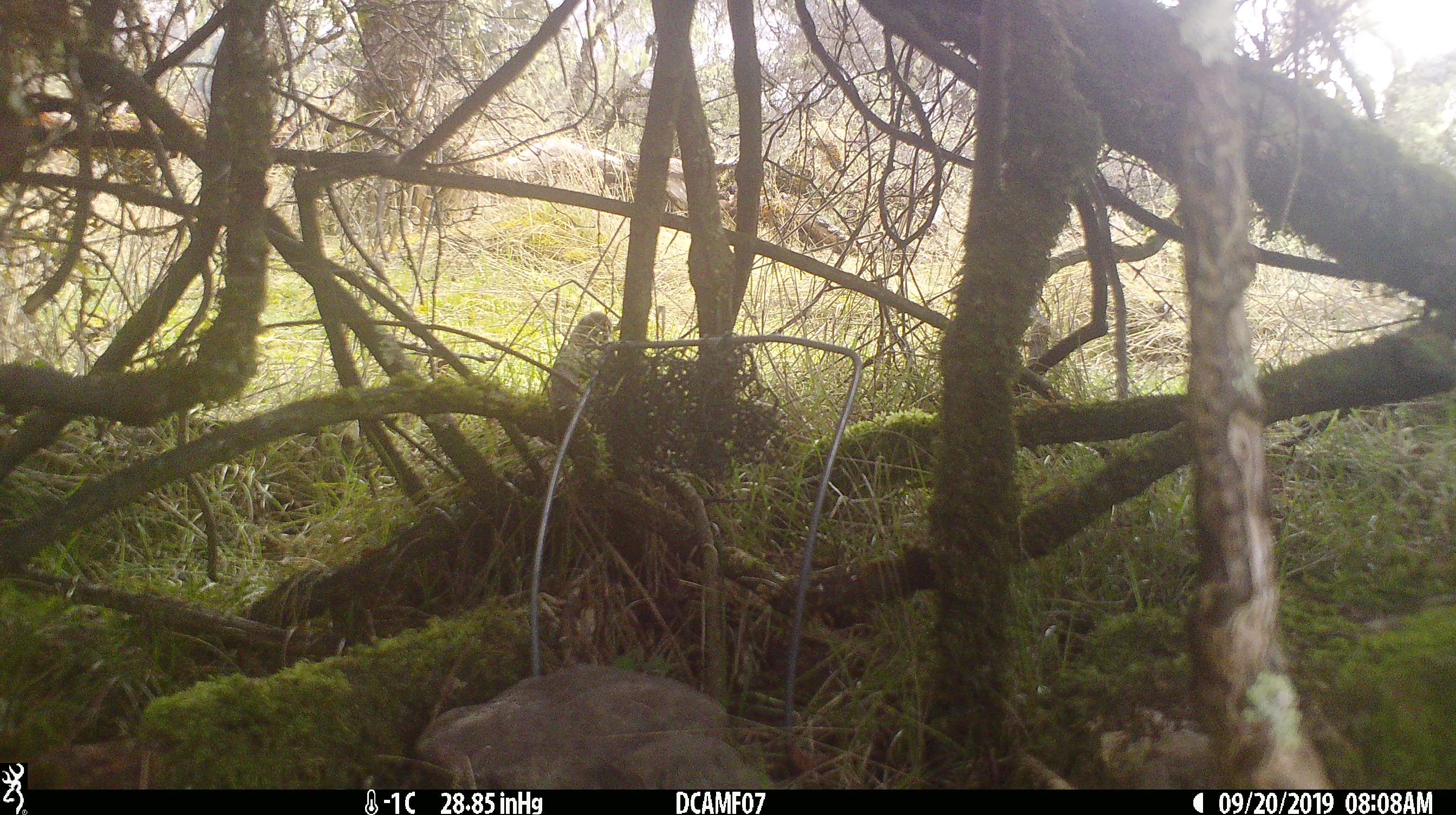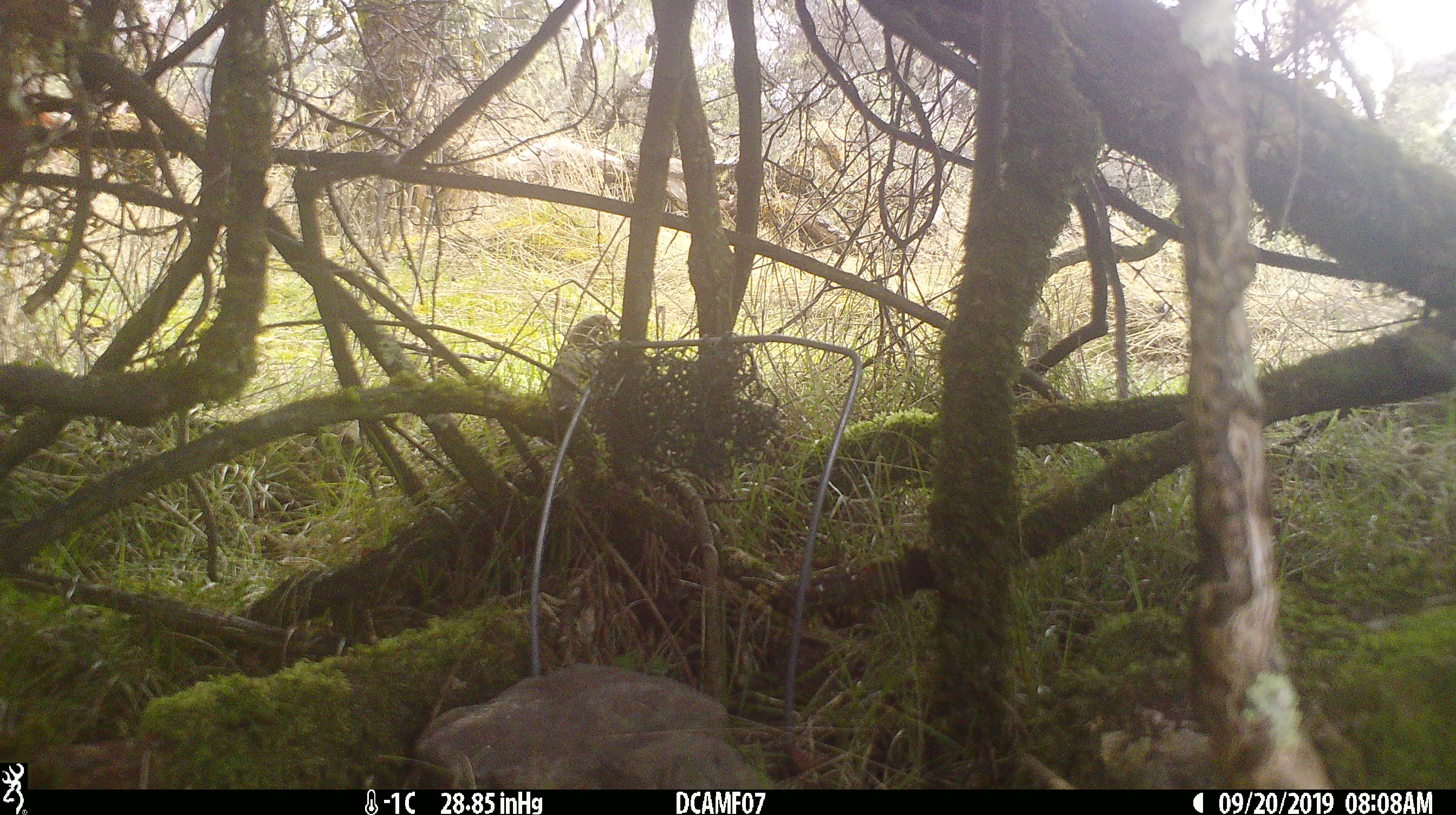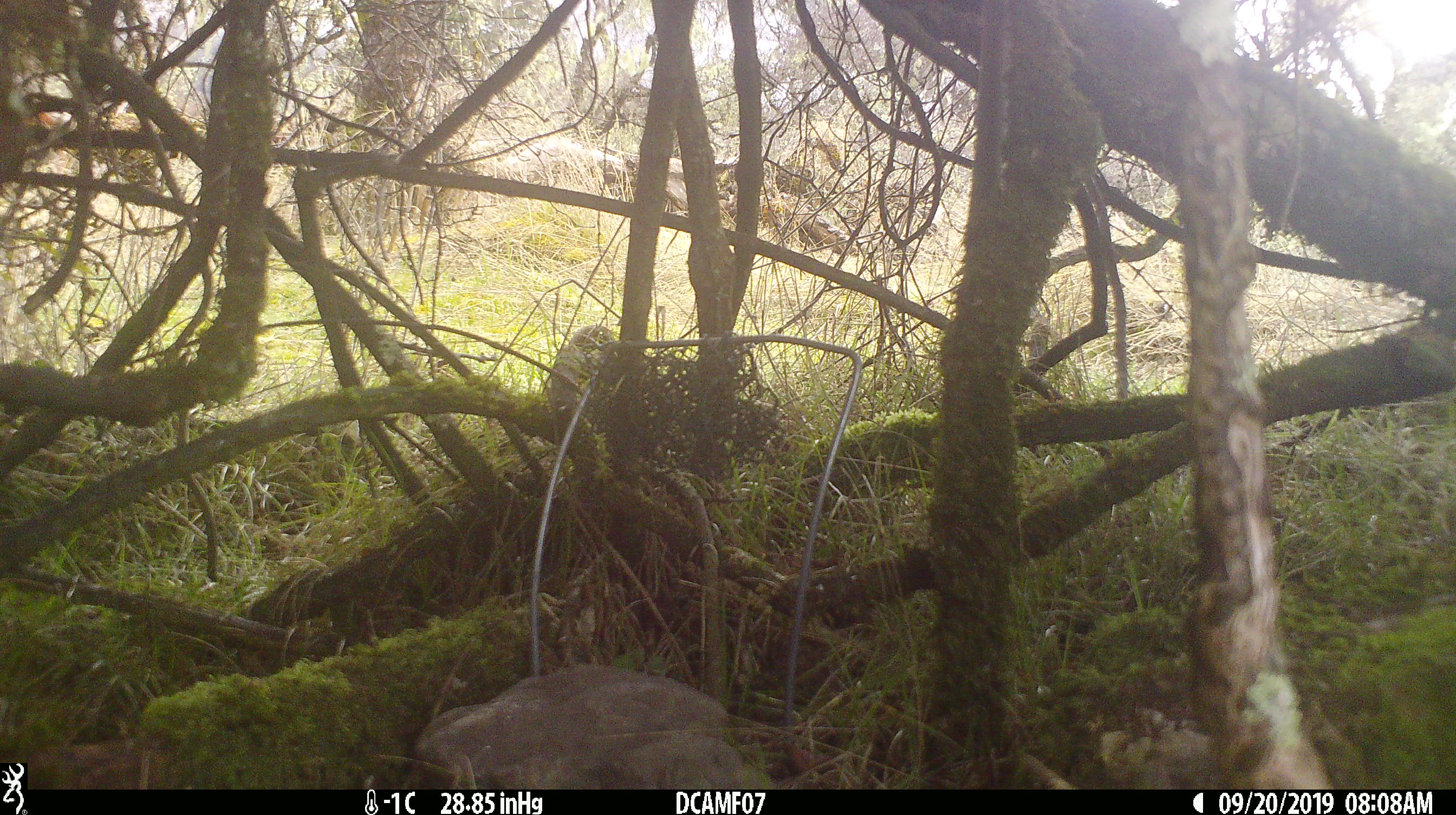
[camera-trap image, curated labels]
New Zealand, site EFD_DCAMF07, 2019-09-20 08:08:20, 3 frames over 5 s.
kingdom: Animalia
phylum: Chordata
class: Aves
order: Passeriformes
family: Turdidae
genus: Turdus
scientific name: Turdus philomelos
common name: song thrush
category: thrush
Thrush (song thrush) (Turdus philomelos).